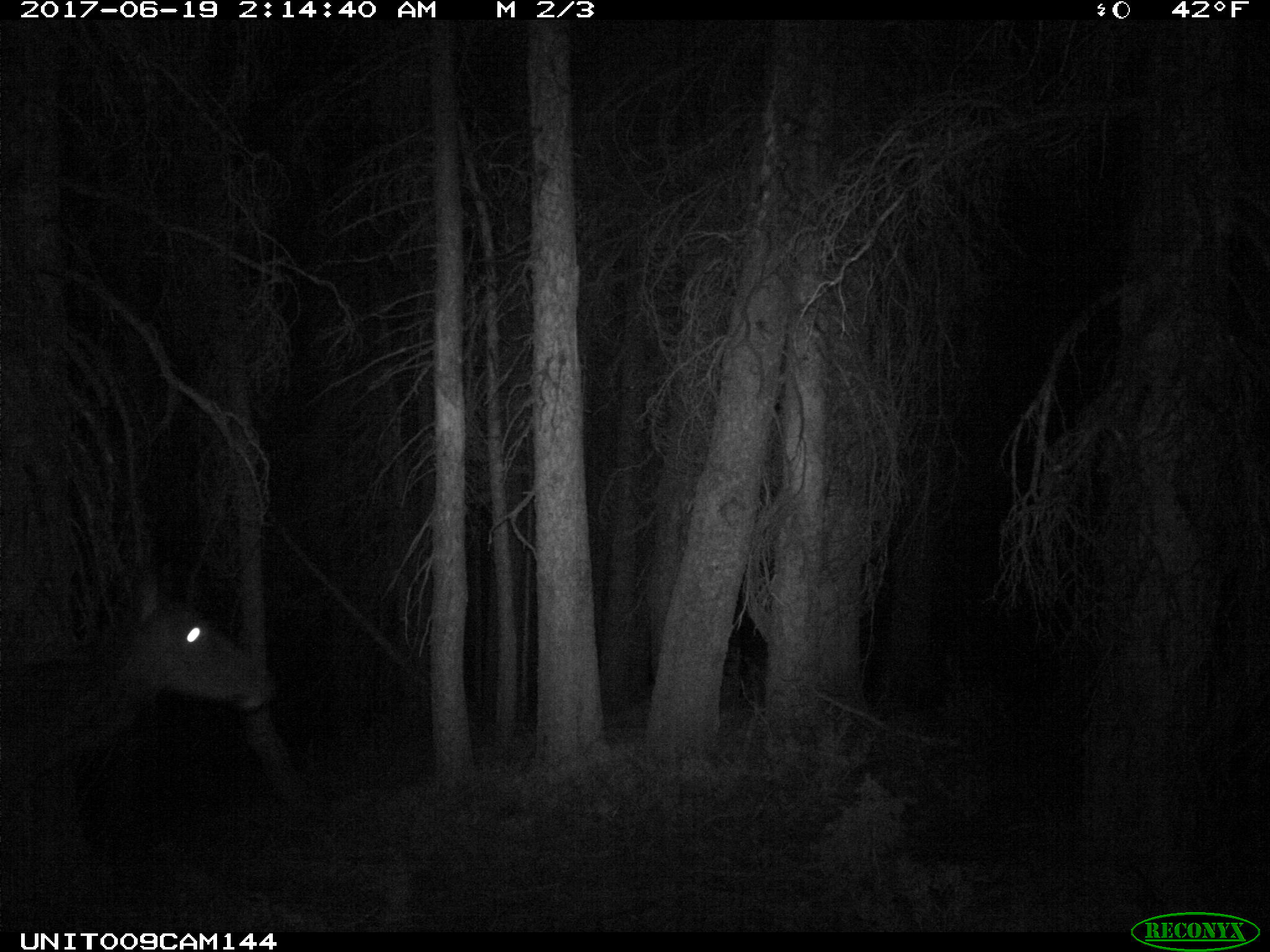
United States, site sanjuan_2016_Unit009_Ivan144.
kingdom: Animalia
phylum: Chordata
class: Mammalia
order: Artiodactyla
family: Cervidae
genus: Cervus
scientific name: Cervus elaphus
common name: red deer